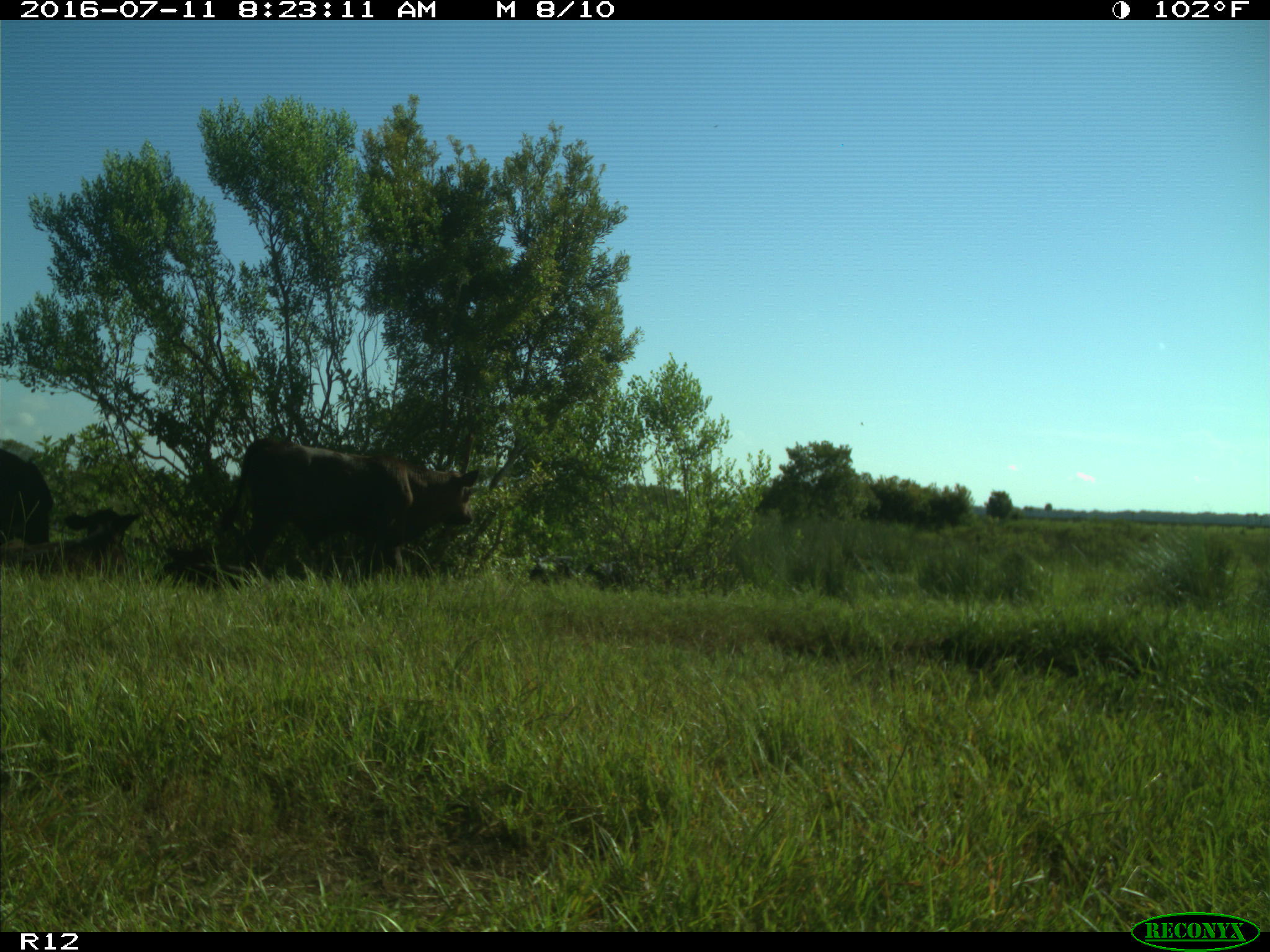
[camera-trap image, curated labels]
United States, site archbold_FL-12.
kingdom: Animalia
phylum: Chordata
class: Mammalia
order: Artiodactyla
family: Bovidae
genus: Bos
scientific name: Bos taurus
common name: domestic cow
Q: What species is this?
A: Bos taurus (domestic cow).